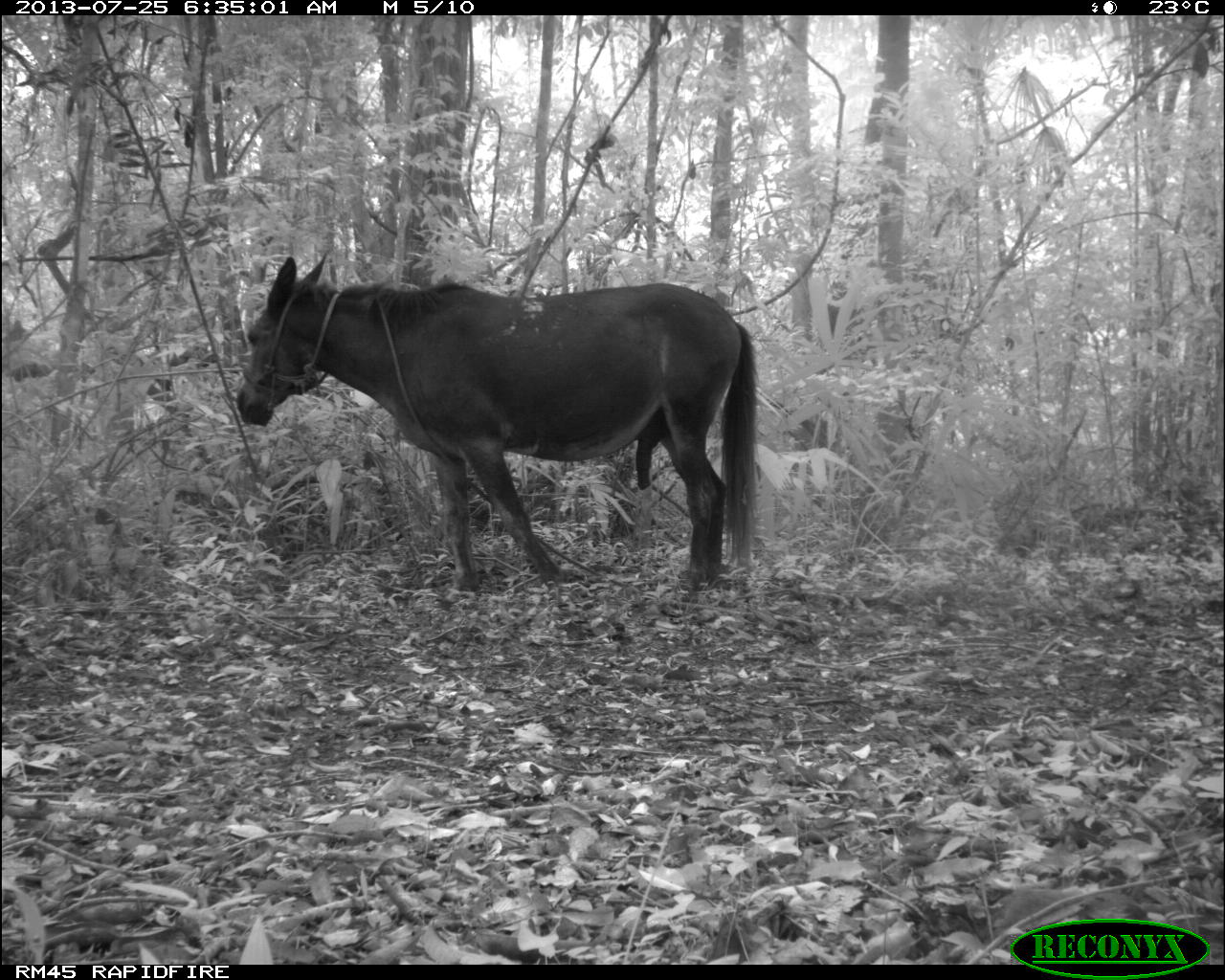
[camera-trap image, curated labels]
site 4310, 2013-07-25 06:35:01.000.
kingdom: Animalia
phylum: Chordata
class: Mammalia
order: Perissodactyla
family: Equidae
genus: Equus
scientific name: Equus ferus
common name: wild horse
Equus ferus (wild horse), count 1.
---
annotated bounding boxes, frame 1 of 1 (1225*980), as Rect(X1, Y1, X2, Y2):
equus ferus: Rect(233, 250, 758, 601)